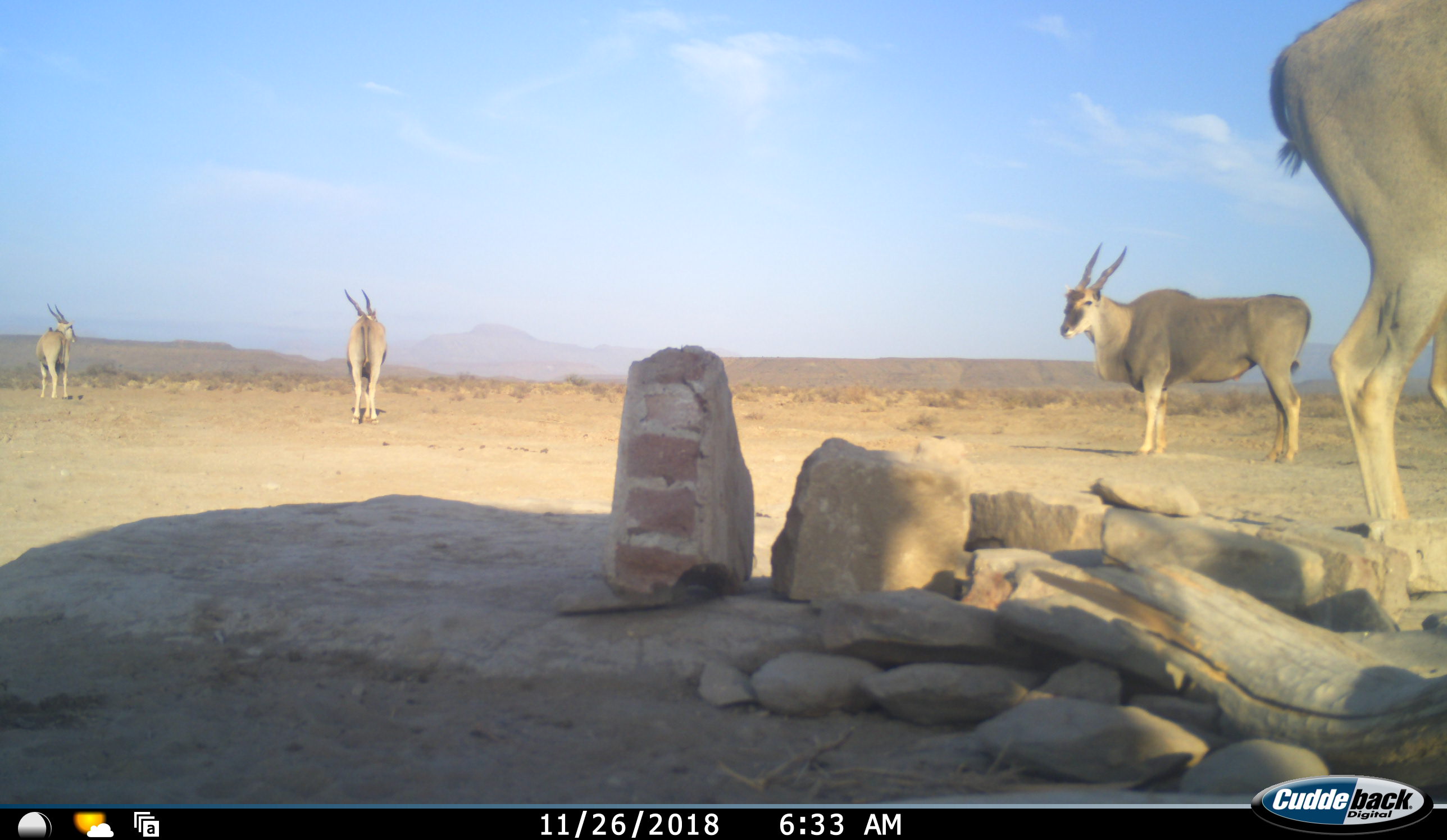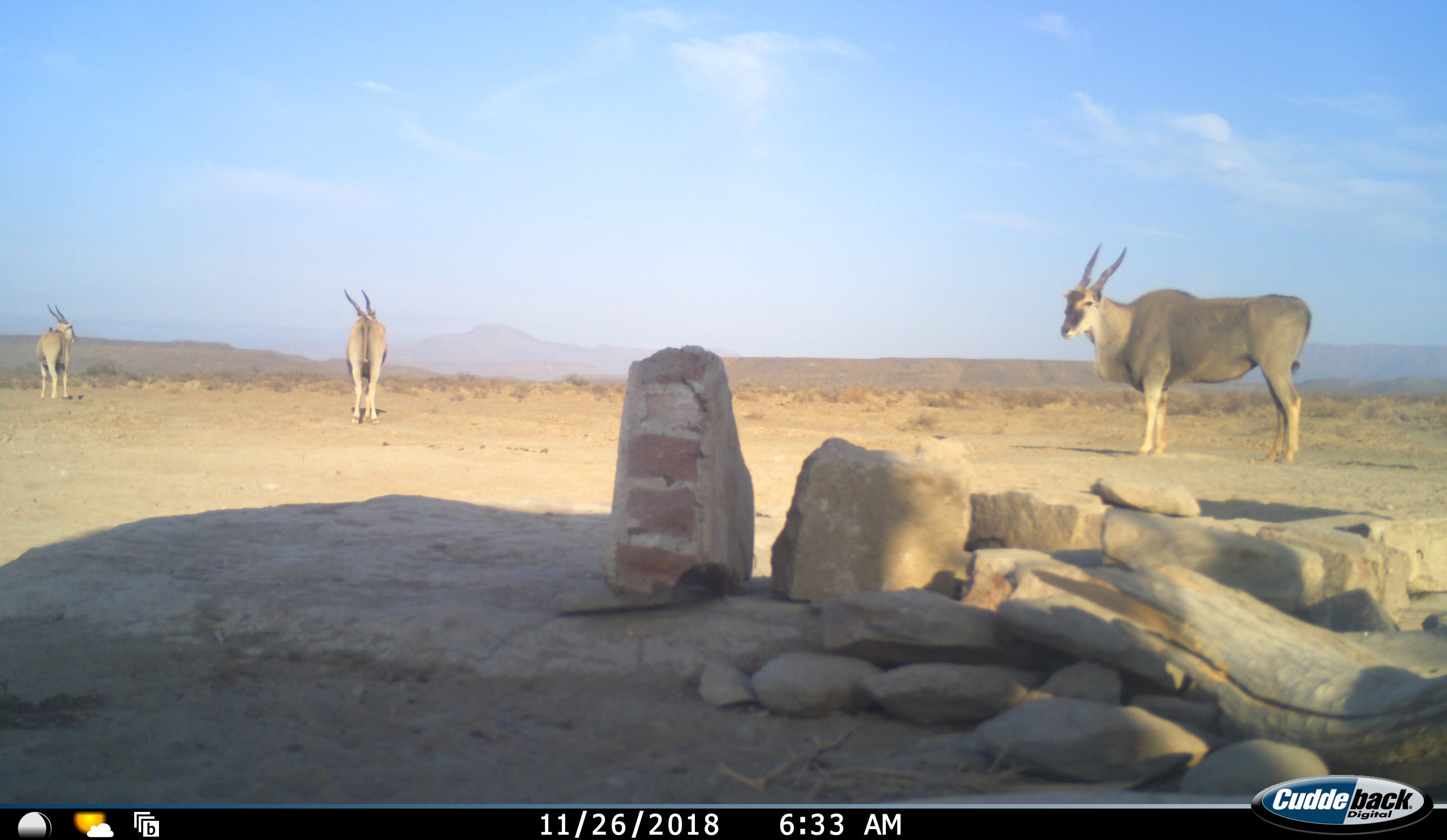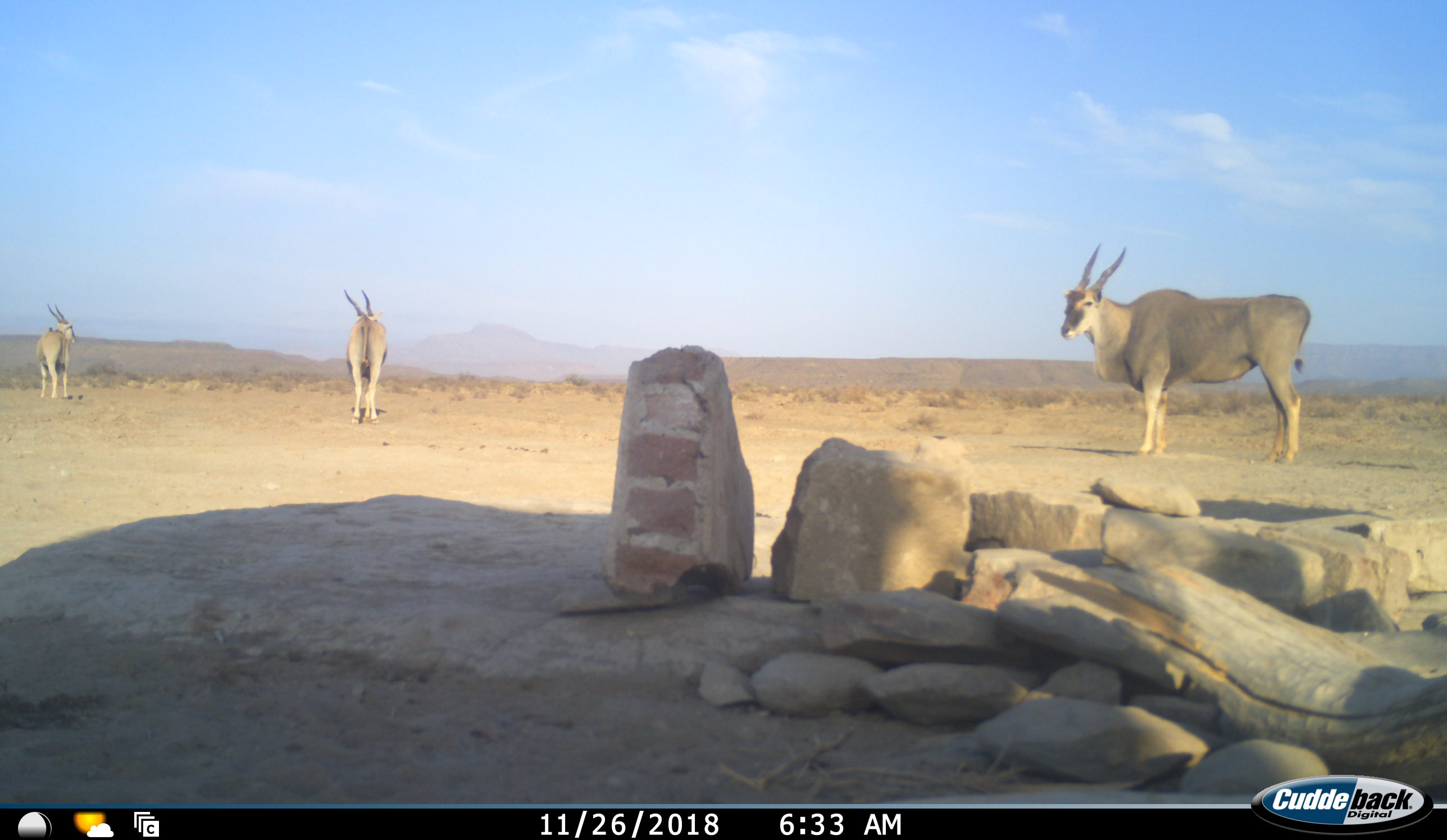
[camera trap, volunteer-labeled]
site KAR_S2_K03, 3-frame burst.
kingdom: Animalia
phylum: Chordata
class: Mammalia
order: Artiodactyla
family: Bovidae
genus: Tragelaphus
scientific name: Tragelaphus oryx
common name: eland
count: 4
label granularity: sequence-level